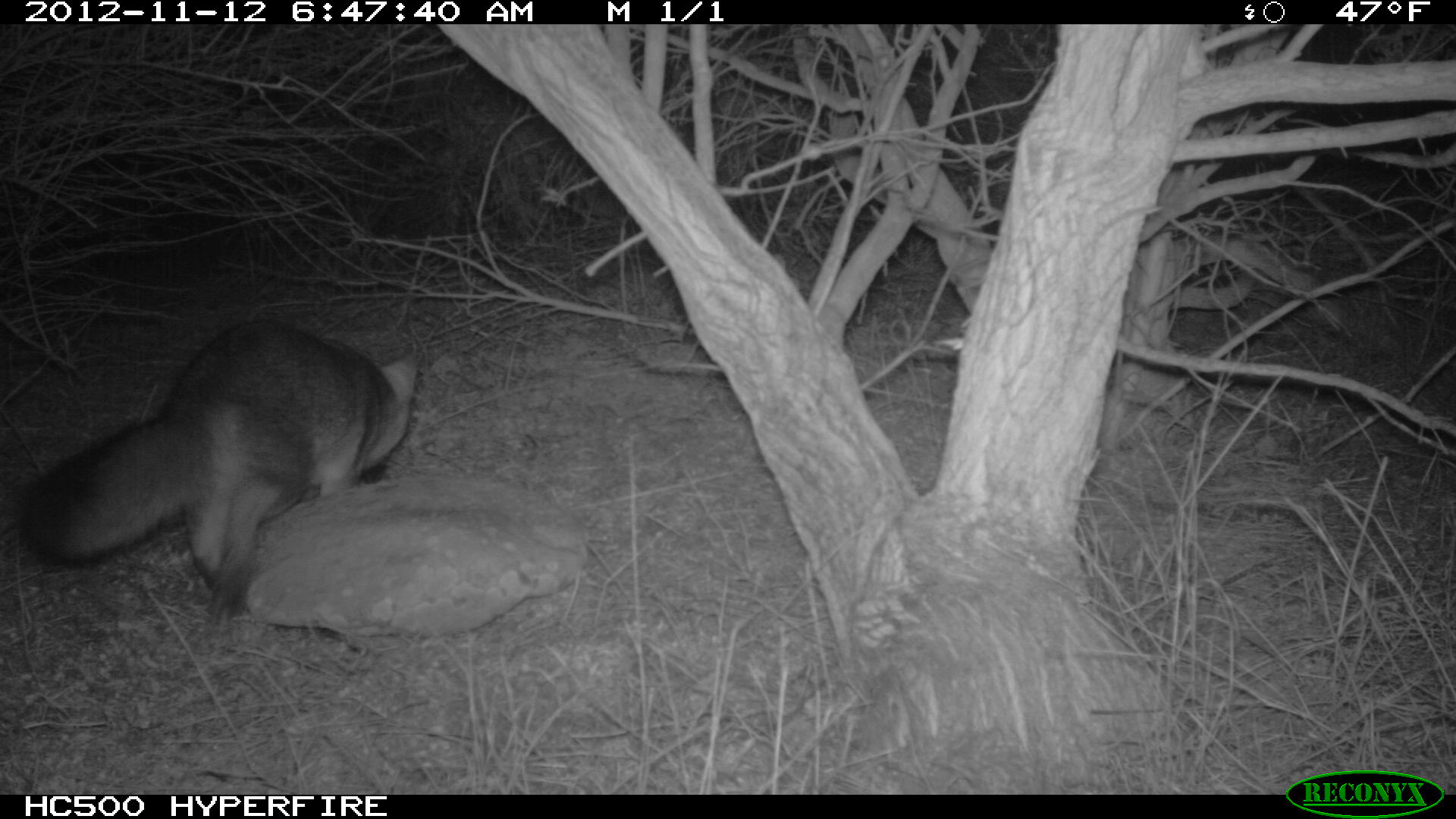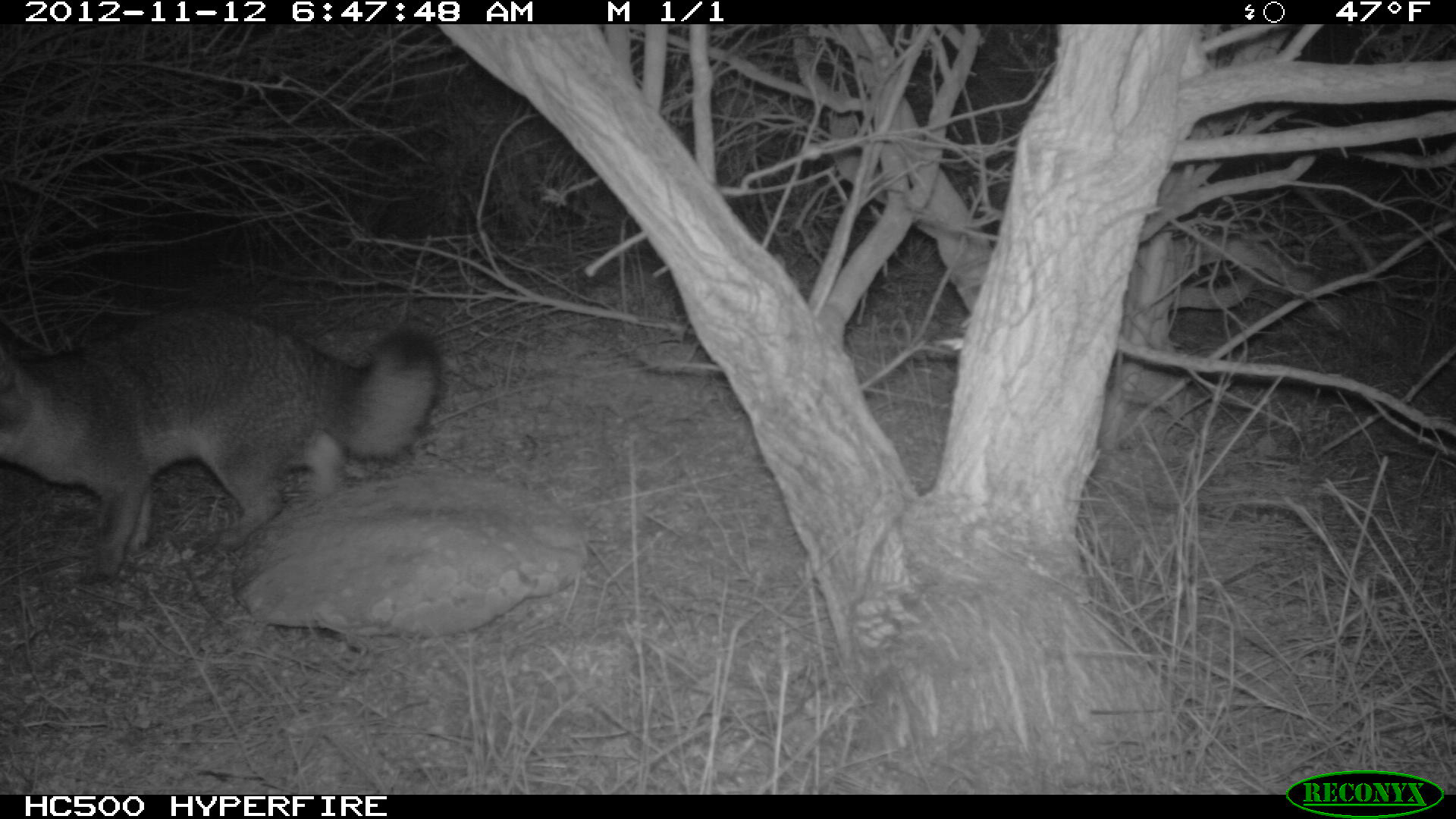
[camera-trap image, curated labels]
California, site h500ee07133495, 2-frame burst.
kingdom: Animalia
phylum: Chordata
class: Mammalia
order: Carnivora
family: Canidae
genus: Urocyon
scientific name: Urocyon littoralis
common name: island fox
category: fox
Fox (island fox) (Urocyon littoralis).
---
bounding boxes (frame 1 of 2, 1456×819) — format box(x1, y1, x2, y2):
fox: box(20, 321, 418, 627)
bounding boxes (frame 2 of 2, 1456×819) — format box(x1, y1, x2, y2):
fox: box(0, 307, 441, 587)